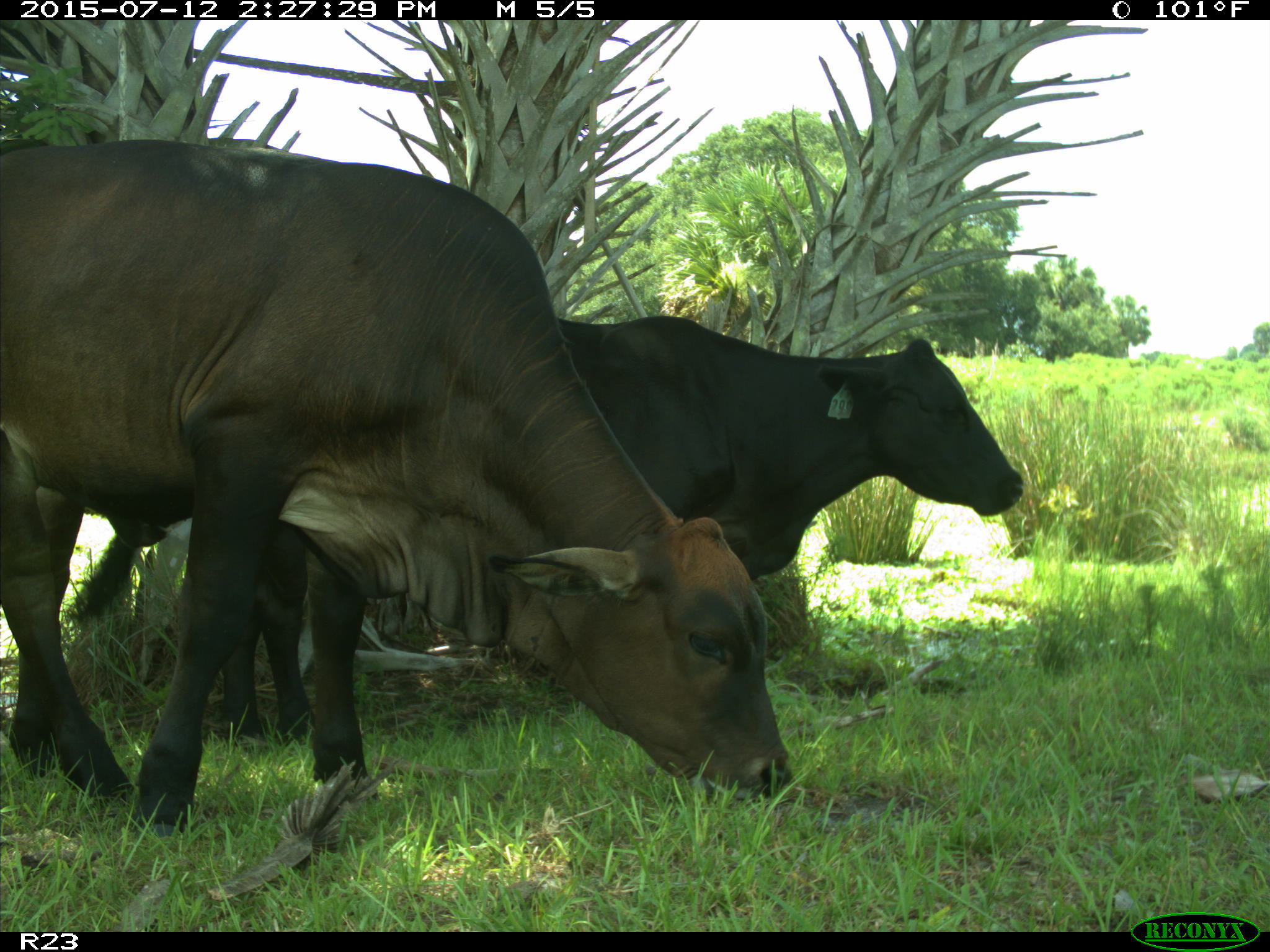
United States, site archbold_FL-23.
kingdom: Animalia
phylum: Chordata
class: Mammalia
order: Artiodactyla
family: Bovidae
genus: Bos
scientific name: Bos taurus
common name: domestic cow